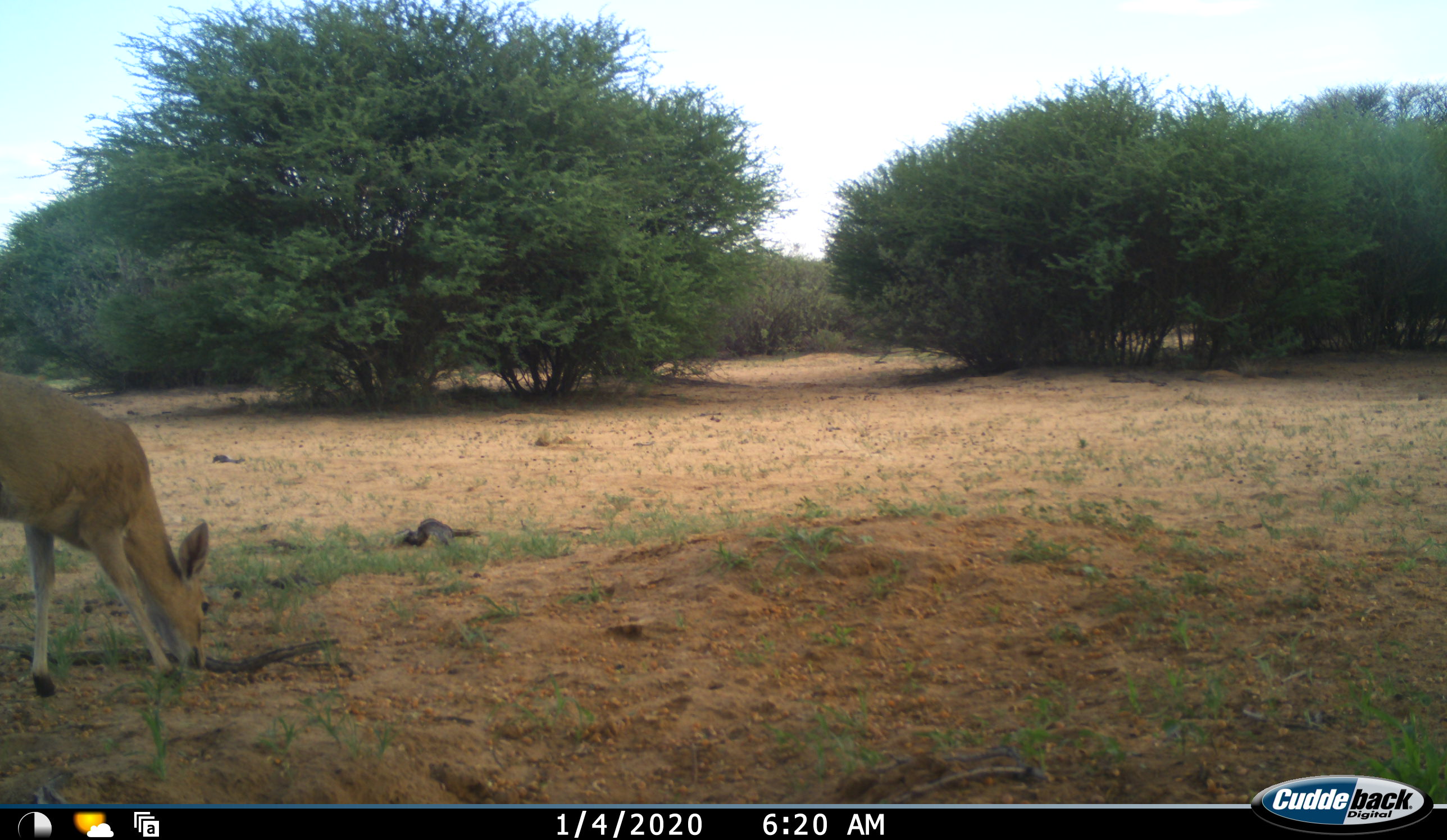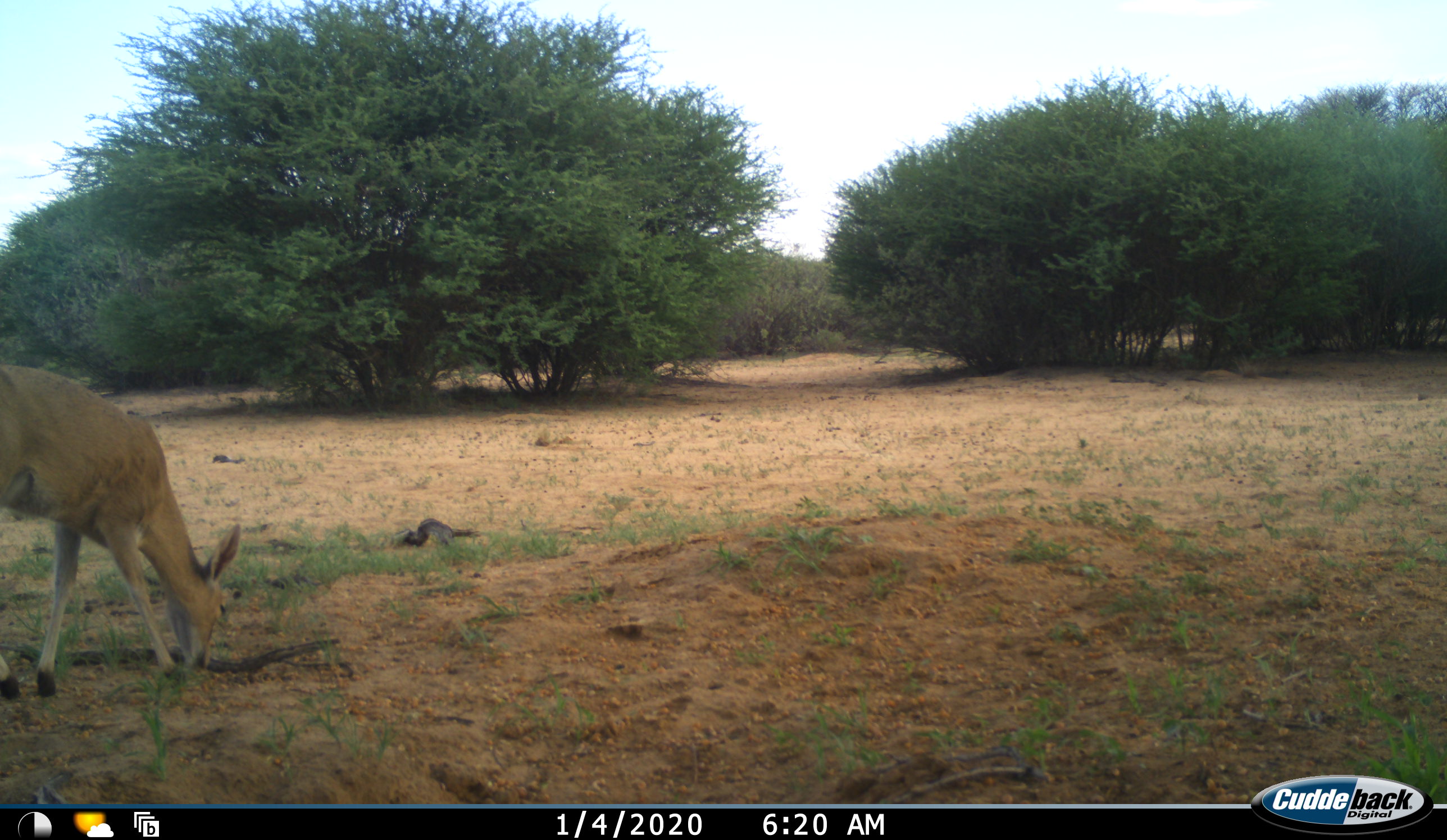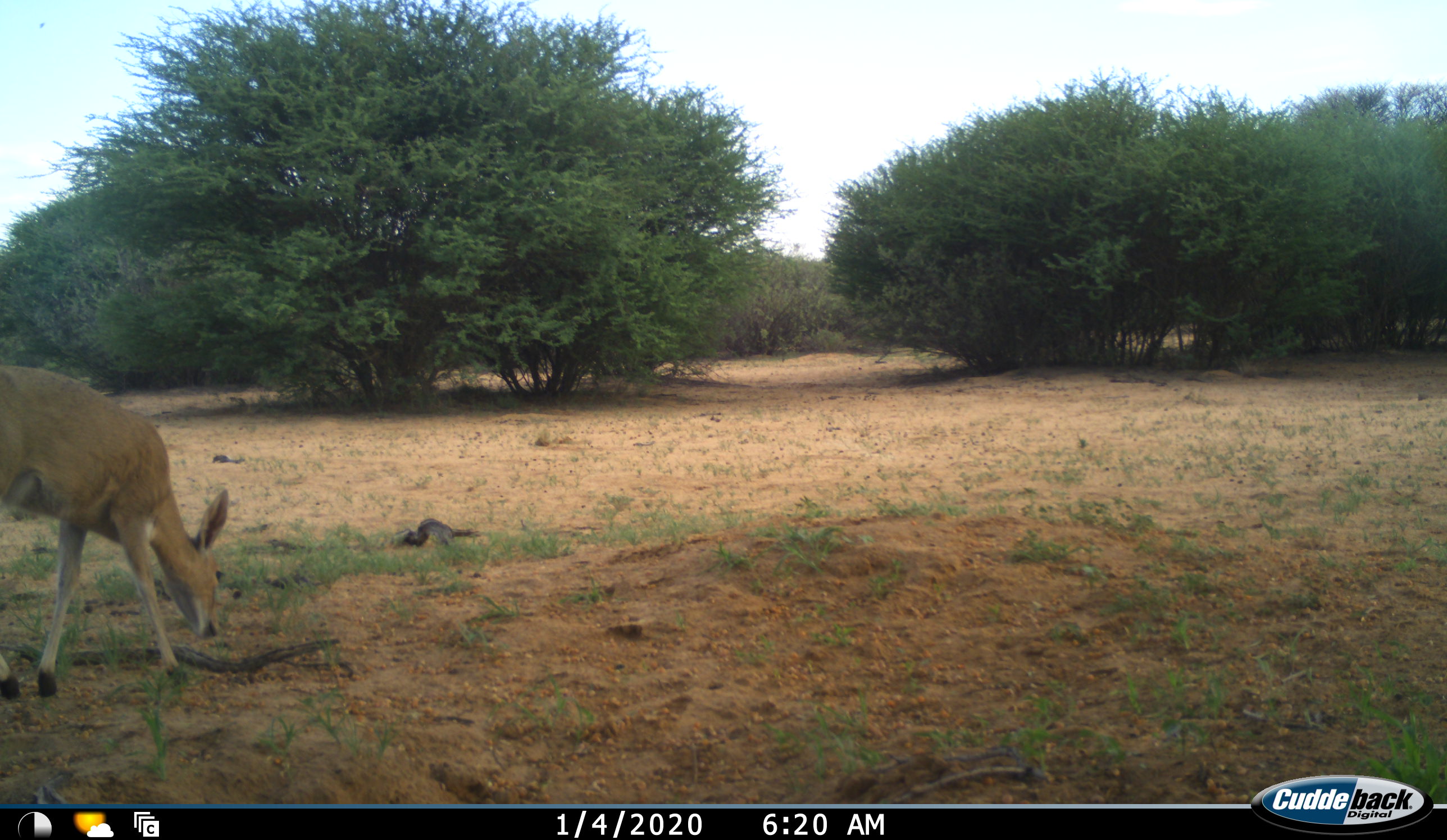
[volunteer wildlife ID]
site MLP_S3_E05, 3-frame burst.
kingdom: Animalia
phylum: Chordata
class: Mammalia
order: Artiodactyla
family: Bovidae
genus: Aepyceros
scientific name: Aepyceros melampus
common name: impala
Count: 1.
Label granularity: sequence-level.